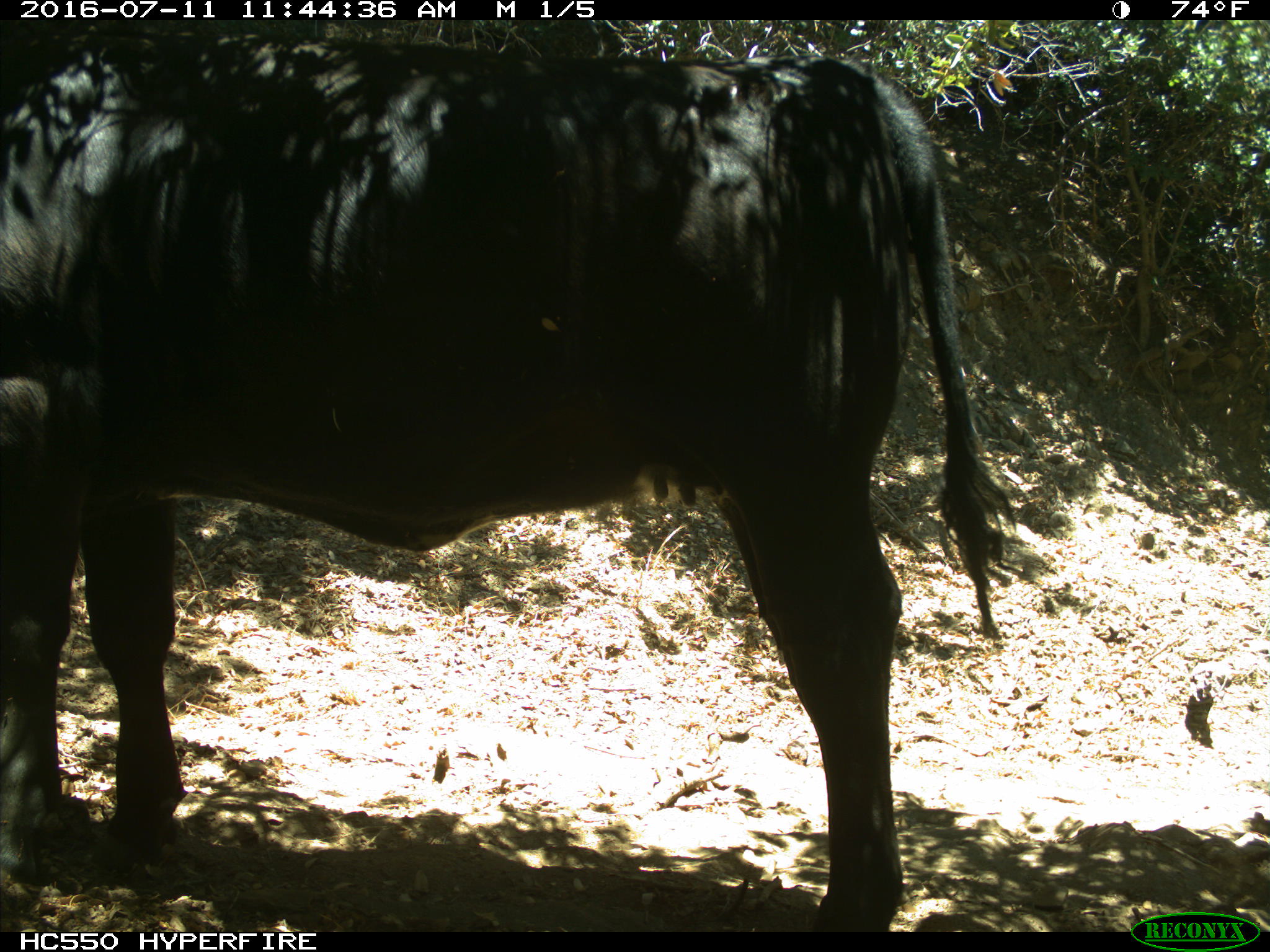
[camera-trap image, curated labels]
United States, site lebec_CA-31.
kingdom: Animalia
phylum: Chordata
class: Mammalia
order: Artiodactyla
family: Bovidae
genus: Bos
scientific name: Bos taurus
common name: domestic cow